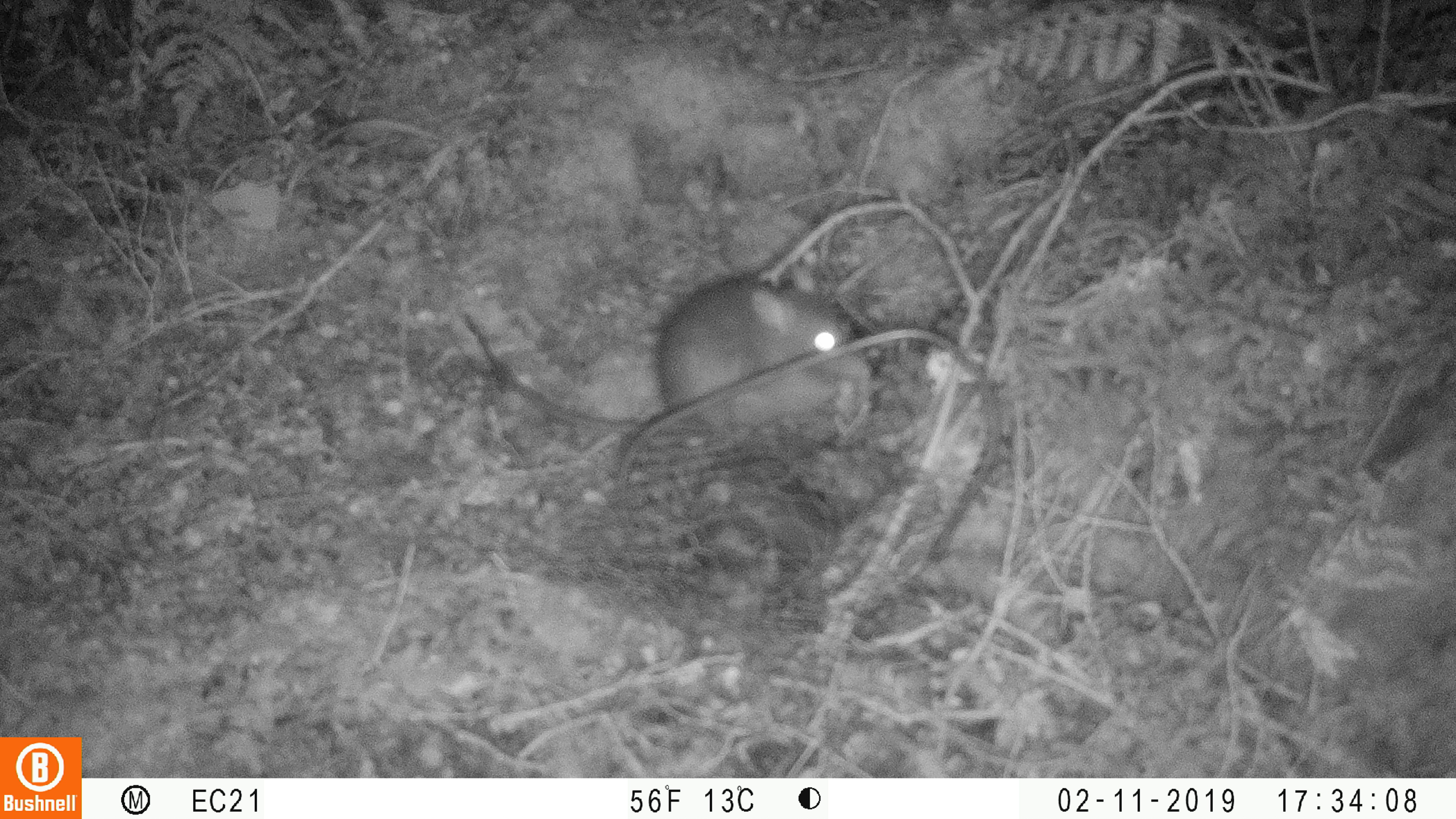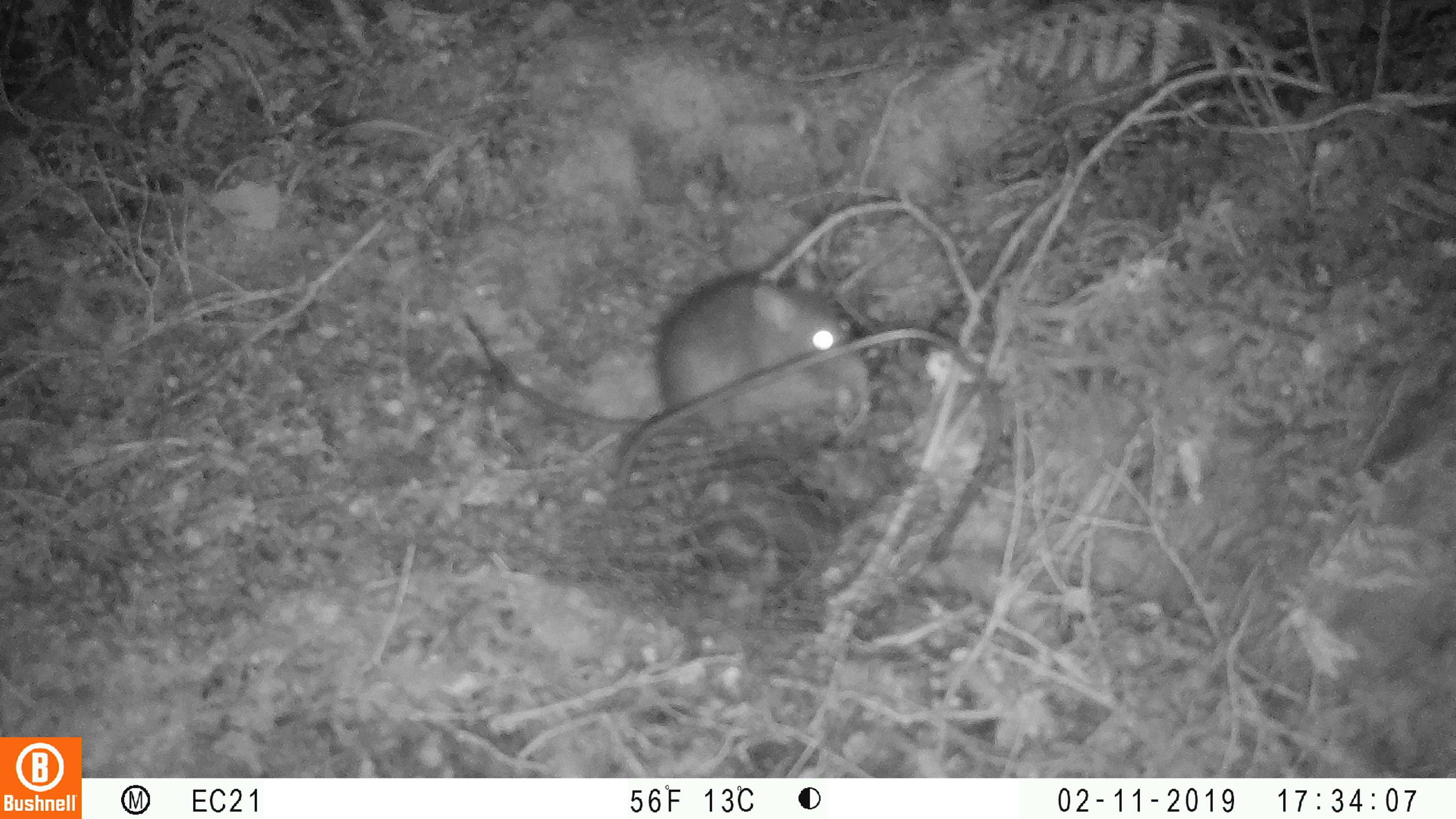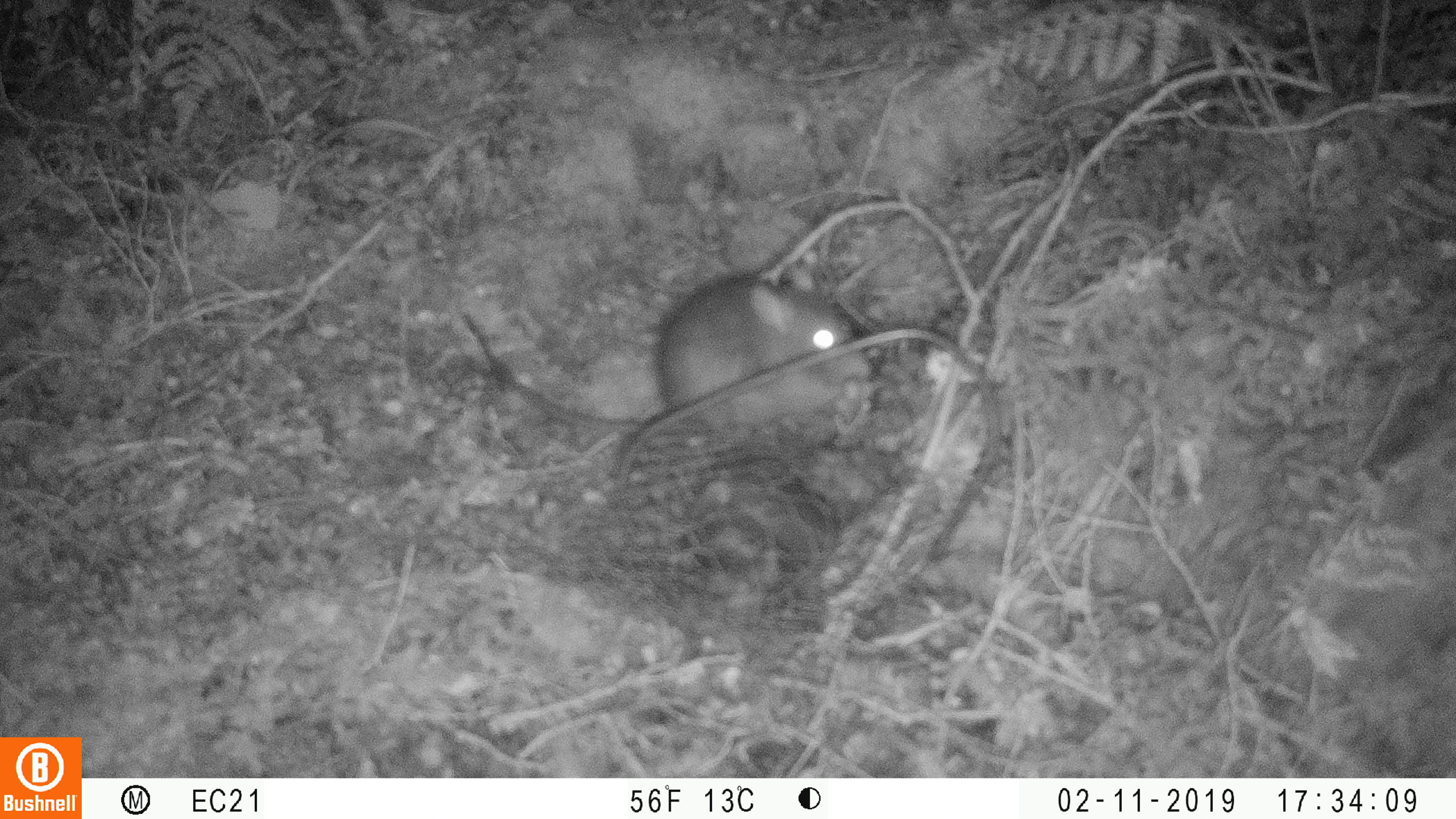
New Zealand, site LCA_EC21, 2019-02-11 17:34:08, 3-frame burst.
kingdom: Animalia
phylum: Chordata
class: Mammalia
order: Rodentia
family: Muridae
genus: Rattus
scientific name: Rattus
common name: rat